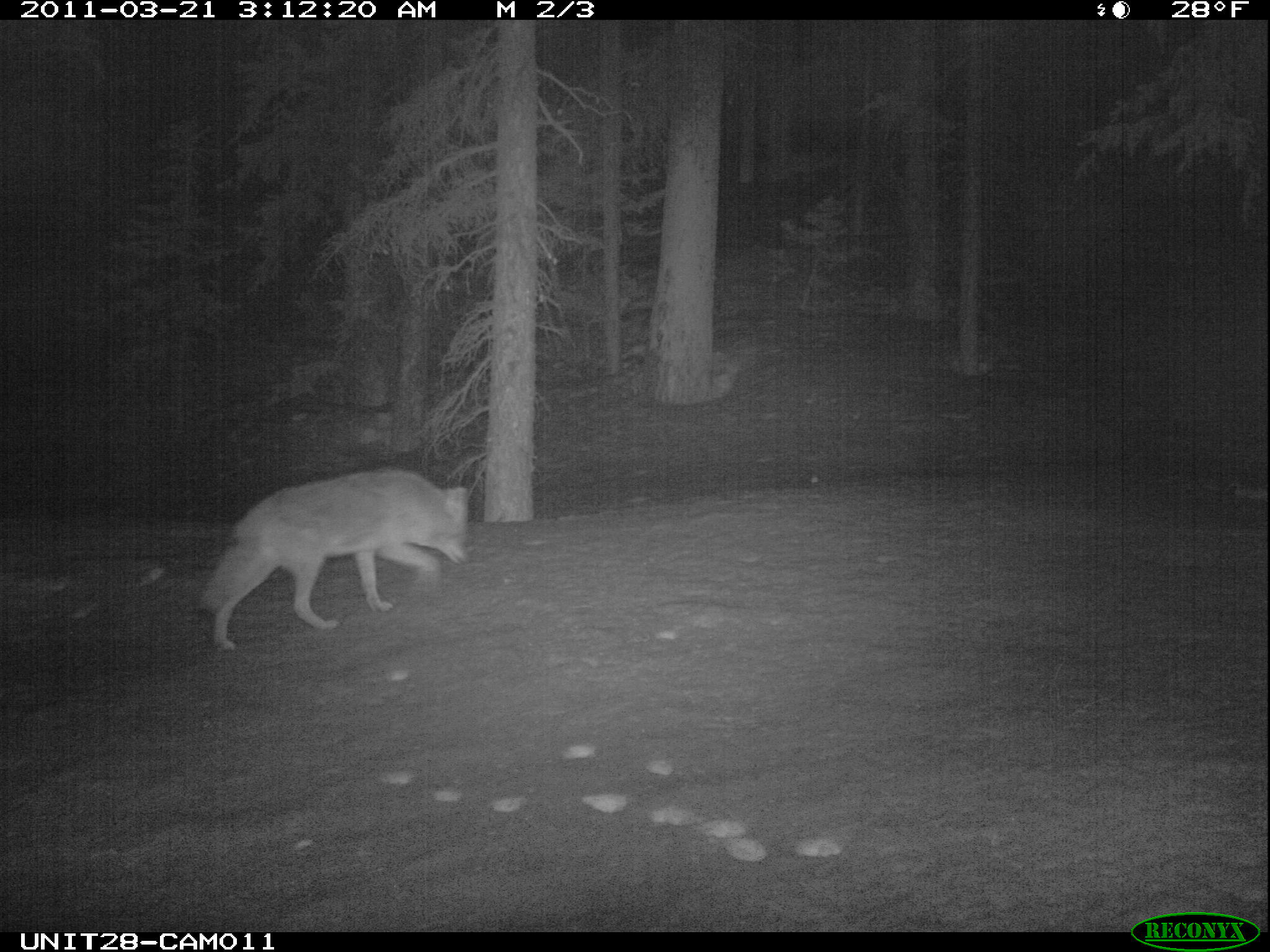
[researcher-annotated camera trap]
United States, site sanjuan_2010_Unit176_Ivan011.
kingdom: Animalia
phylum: Chordata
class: Mammalia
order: Carnivora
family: Canidae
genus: Canis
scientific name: Canis latrans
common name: coyote